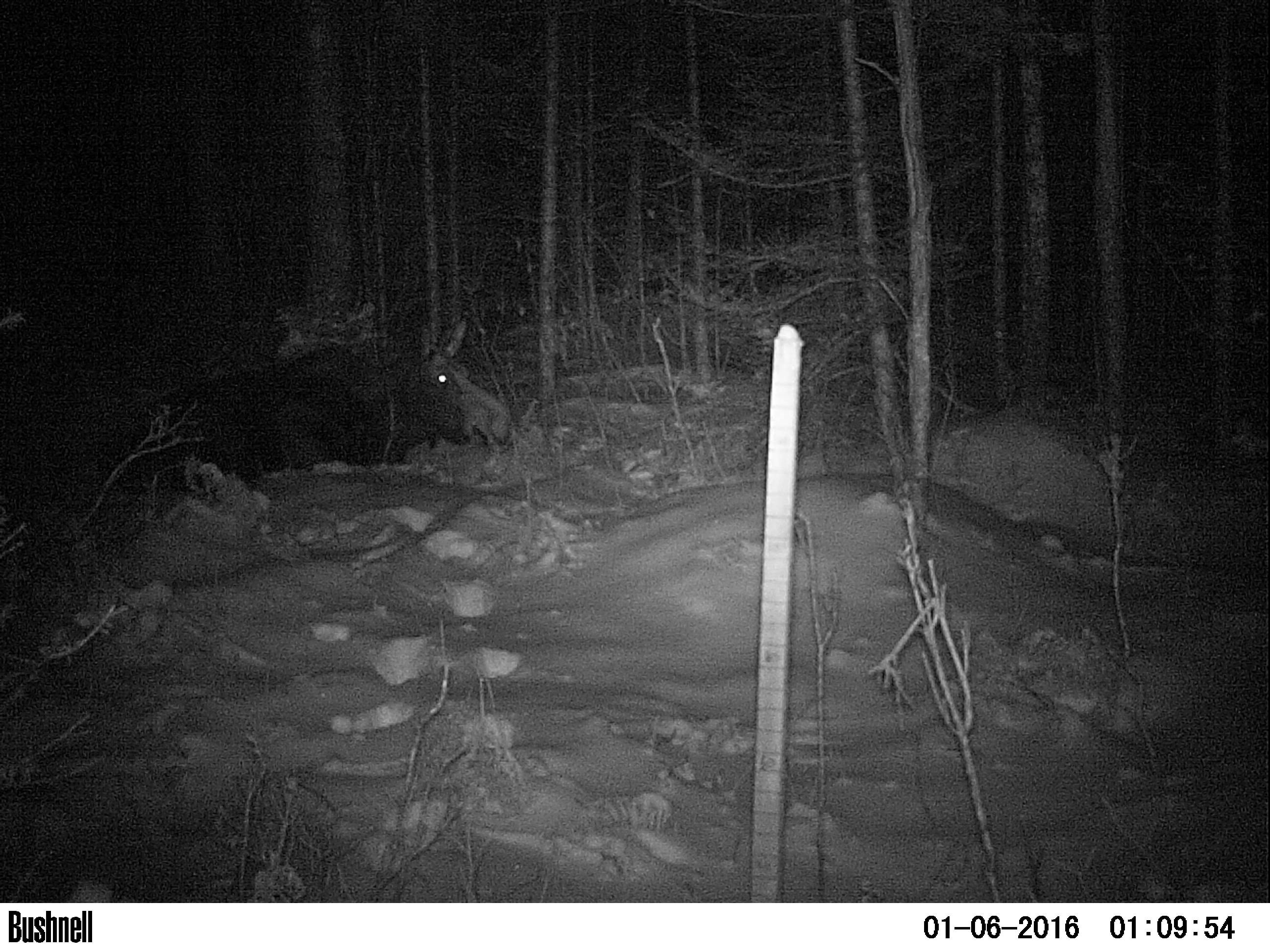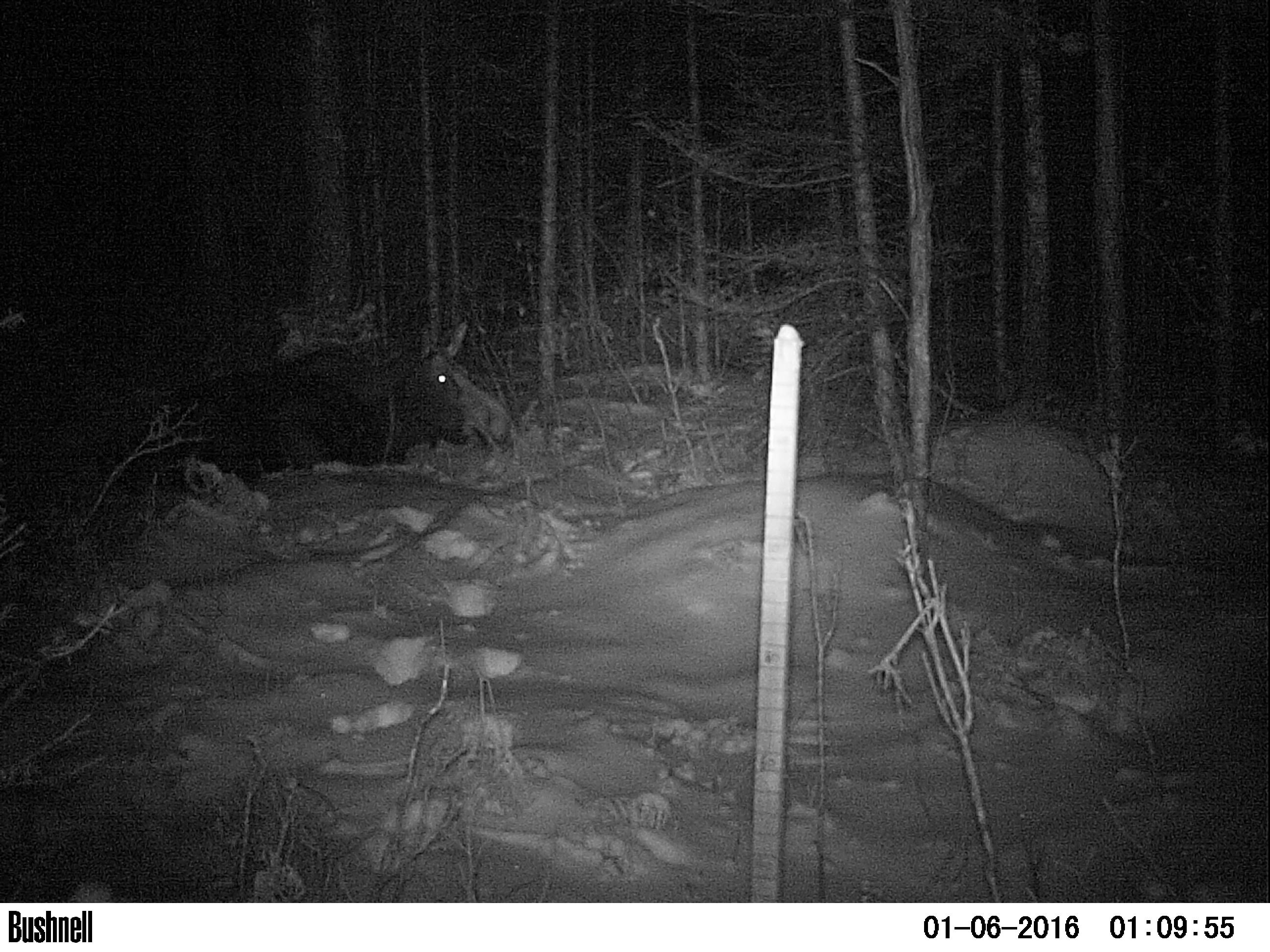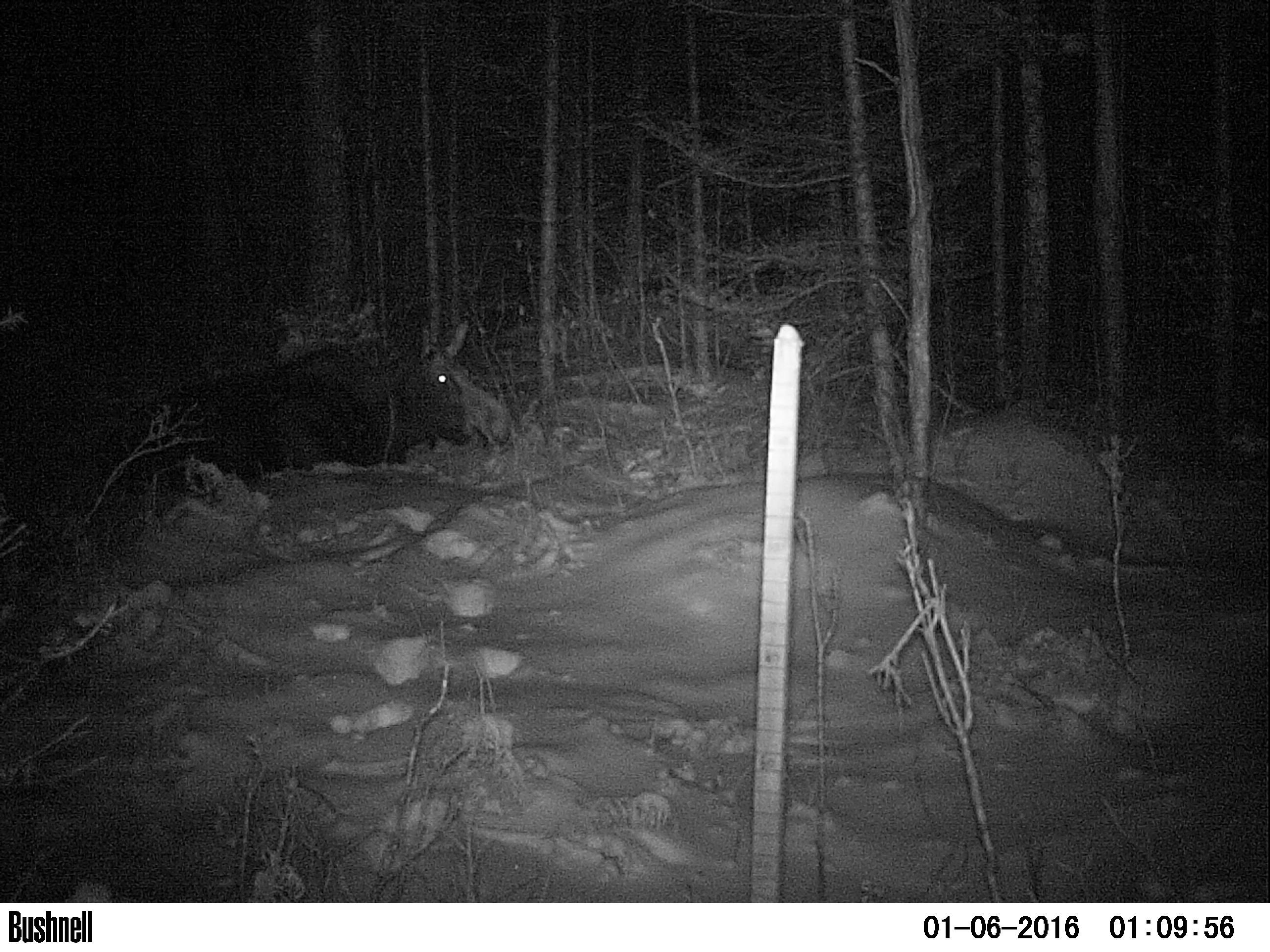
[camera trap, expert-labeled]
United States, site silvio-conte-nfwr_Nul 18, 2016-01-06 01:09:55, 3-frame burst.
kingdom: Animalia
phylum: Chordata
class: Mammalia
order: Artiodactyla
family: Cervidae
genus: Alces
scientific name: Alces alces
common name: moose